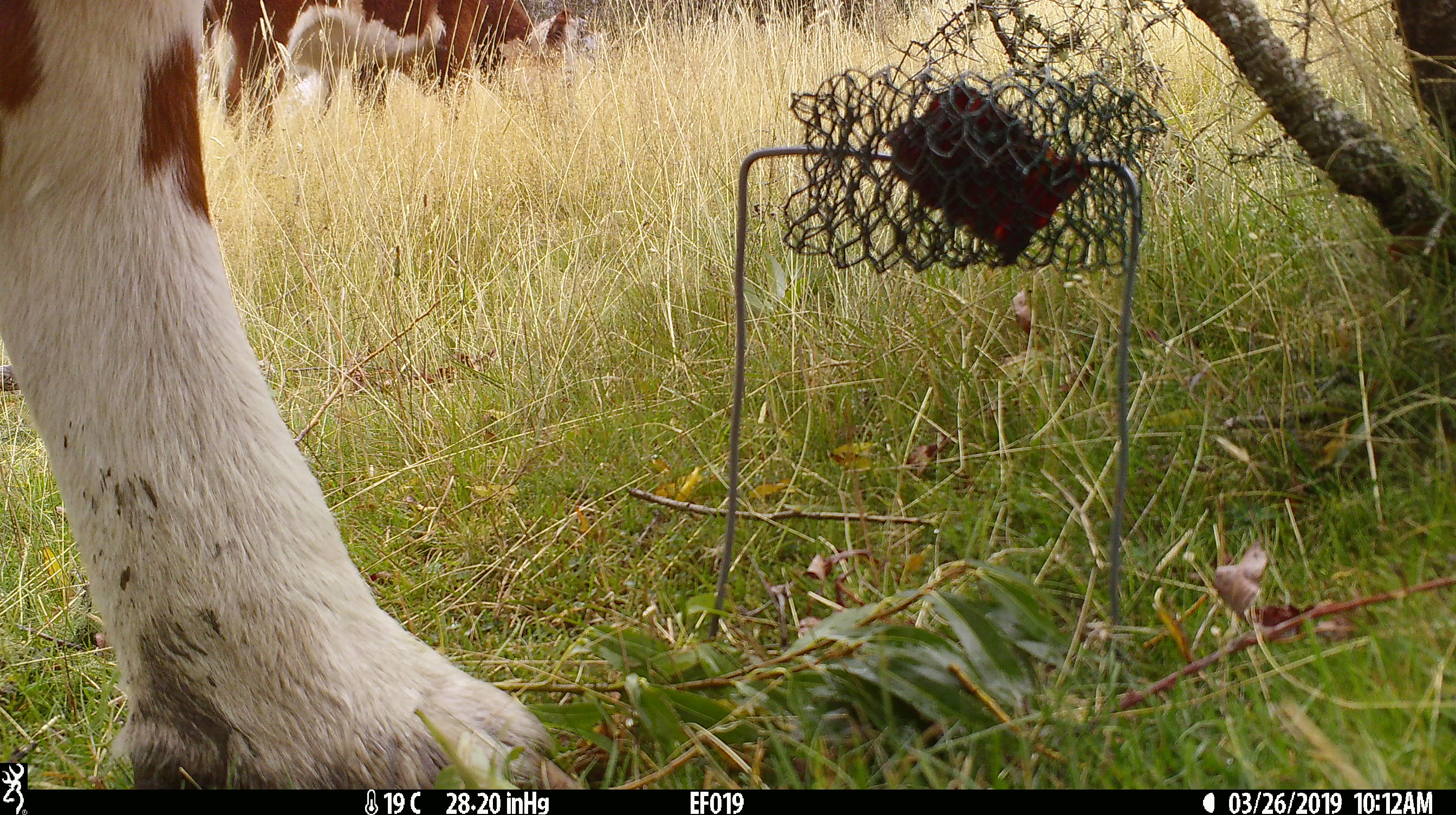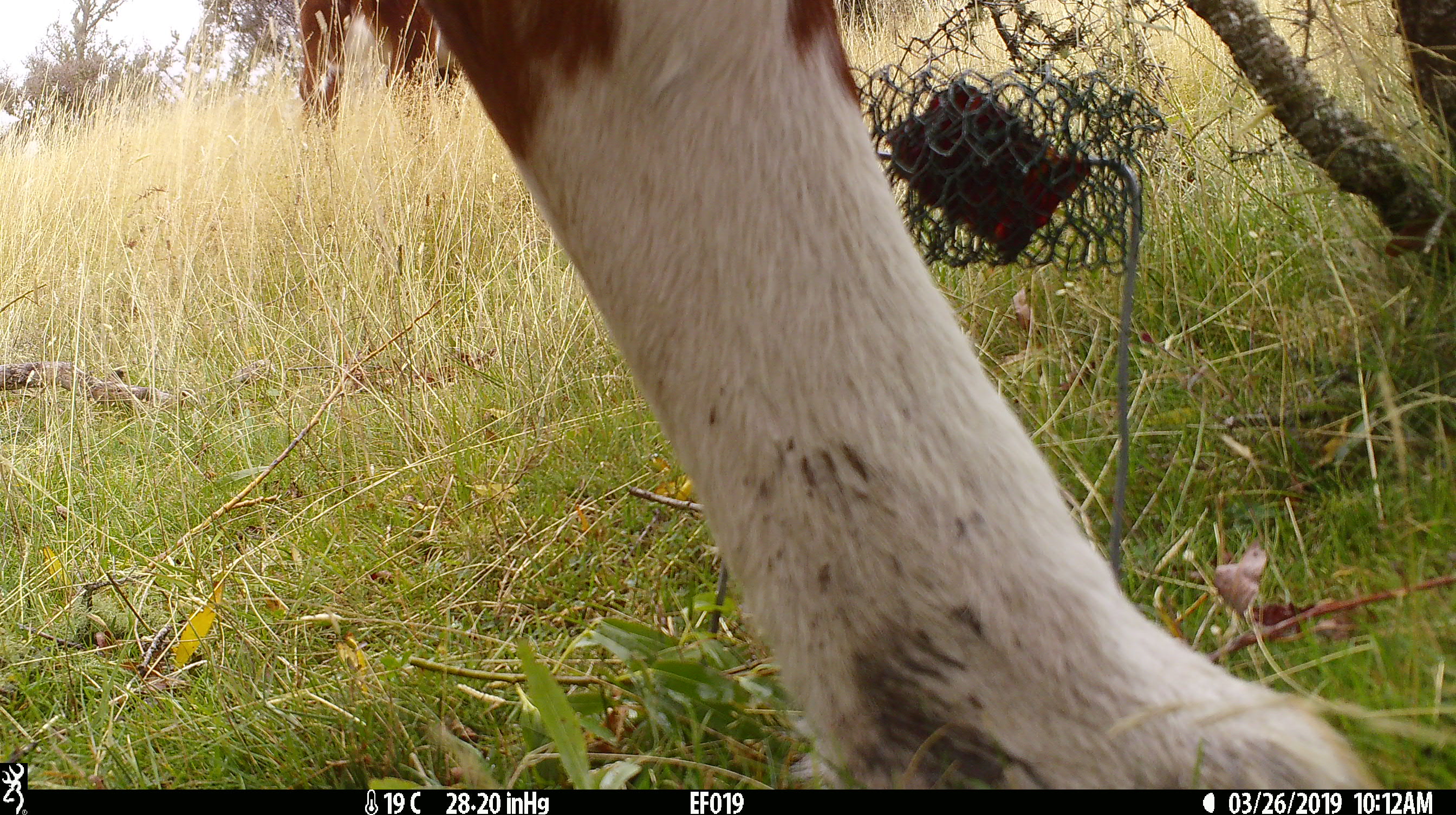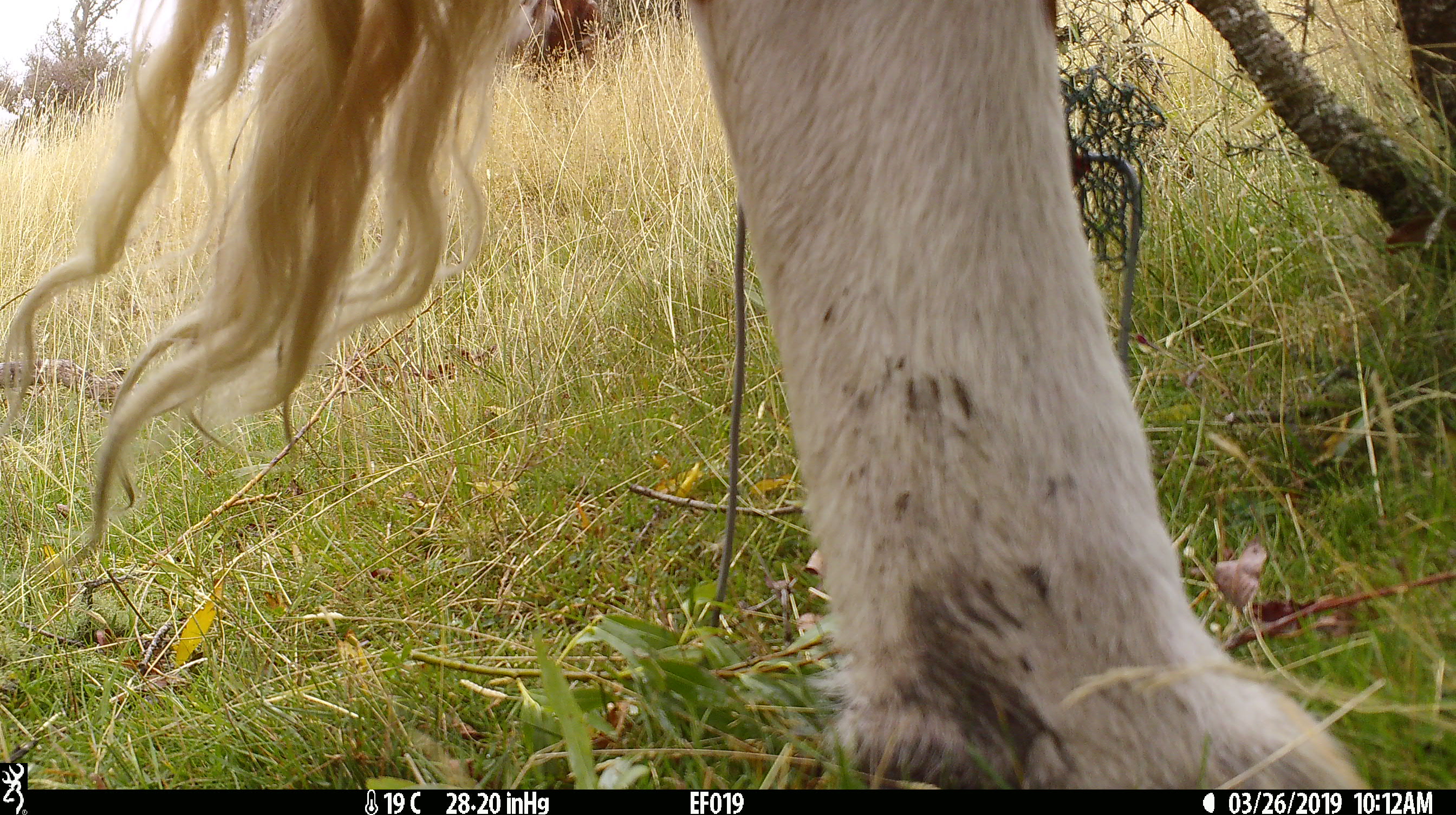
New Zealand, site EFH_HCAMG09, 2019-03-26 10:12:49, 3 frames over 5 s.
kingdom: Animalia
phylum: Chordata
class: Mammalia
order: Artiodactyla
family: Bovidae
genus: Bos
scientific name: Bos taurus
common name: domestic cow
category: cow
Cow (domestic cow) (Bos taurus).